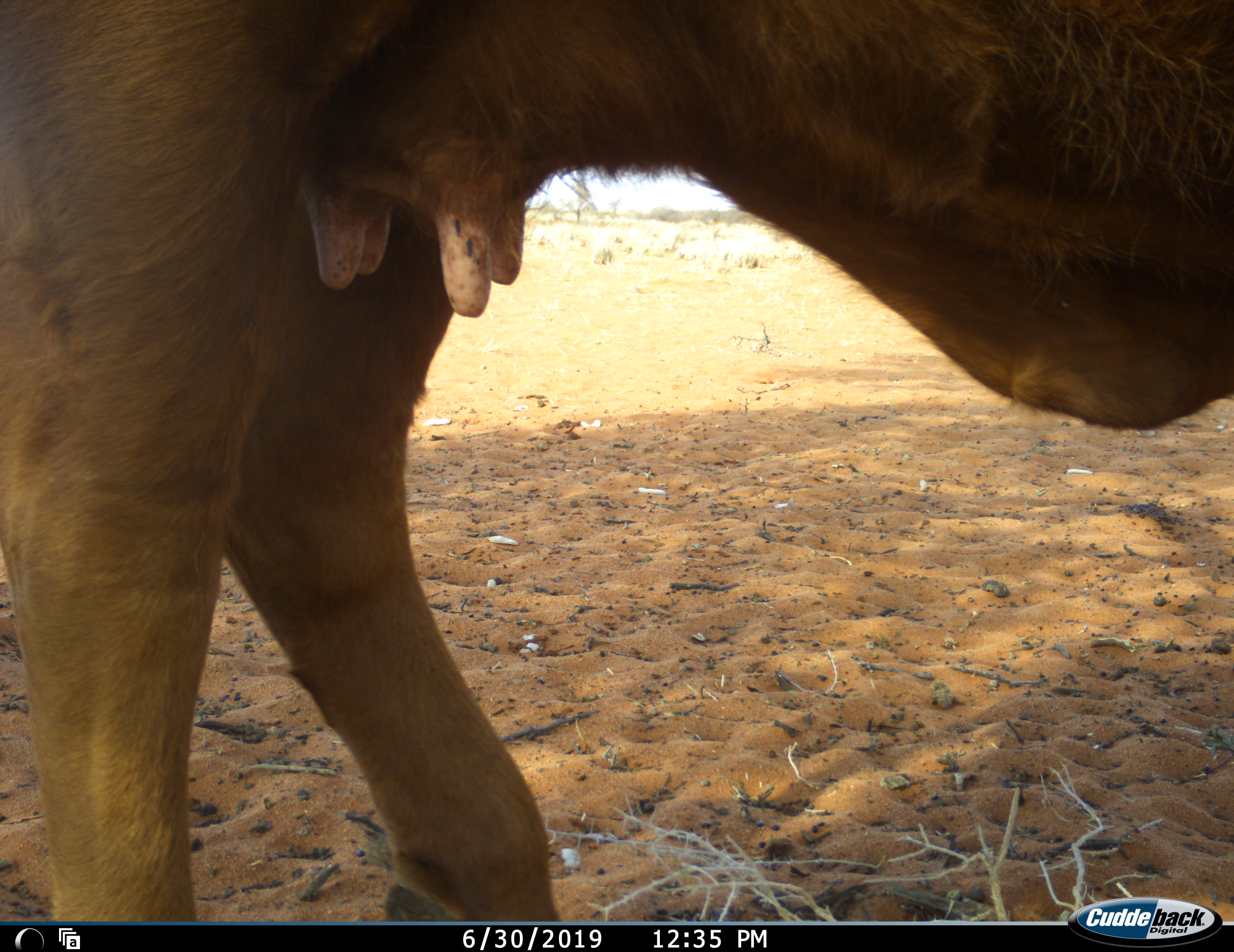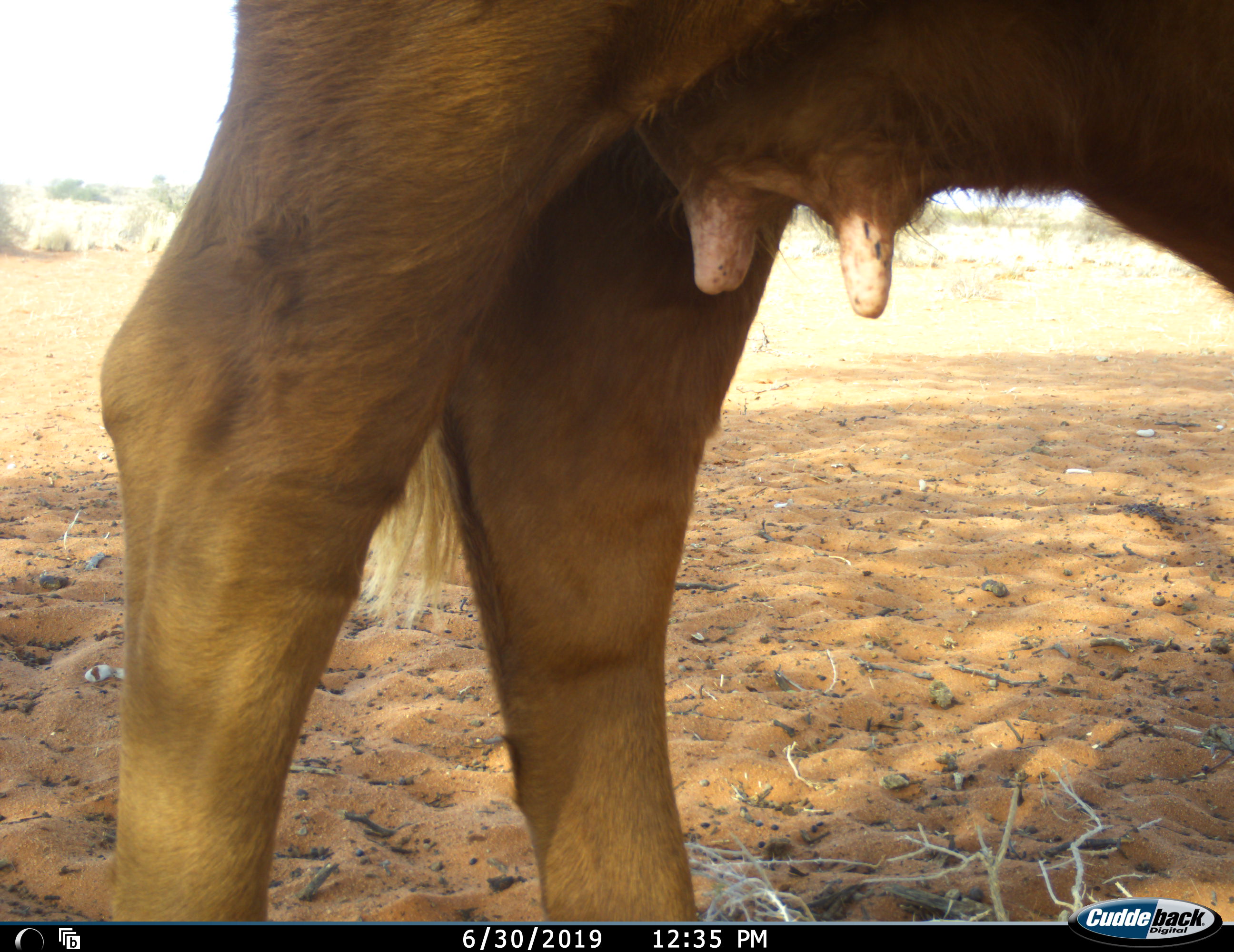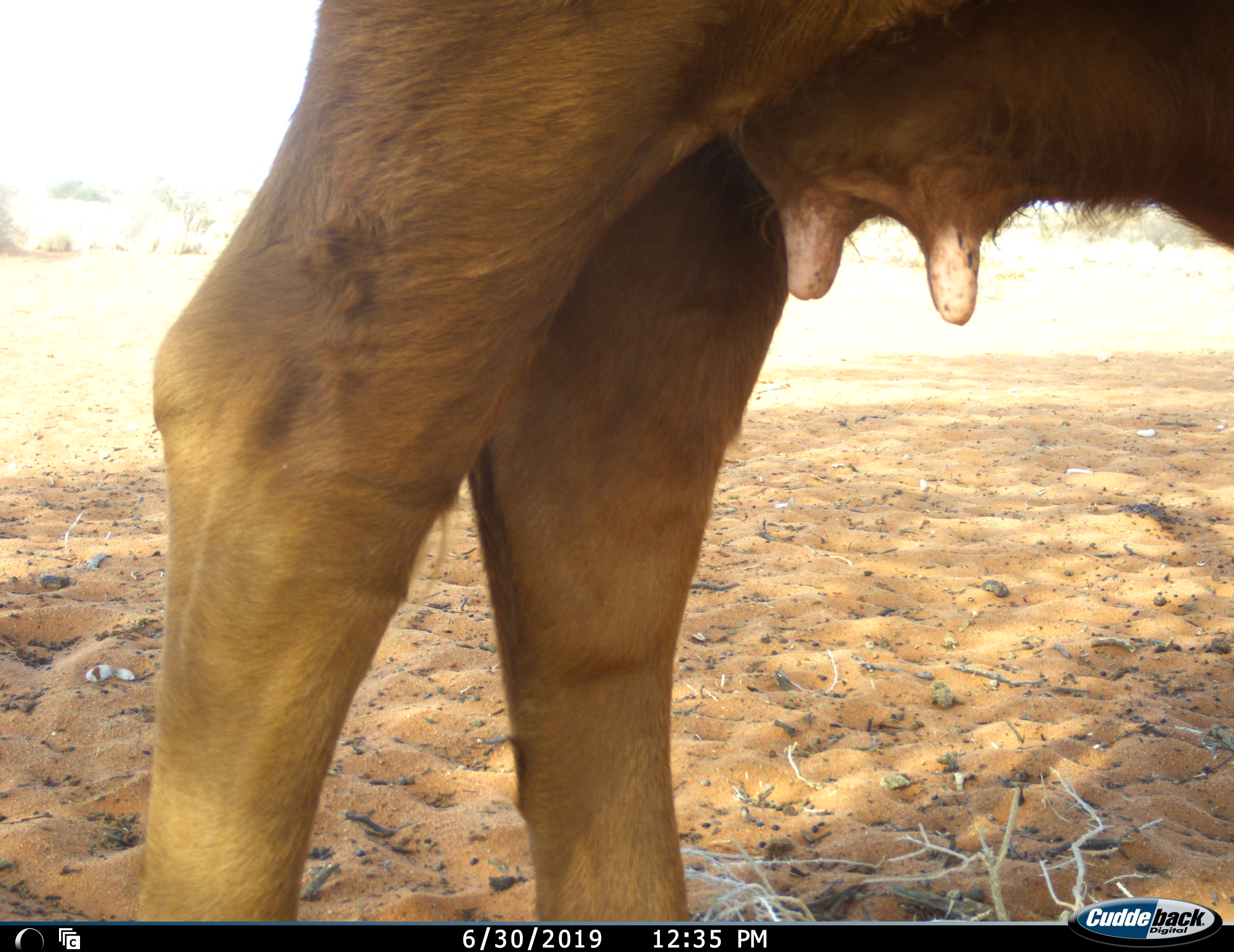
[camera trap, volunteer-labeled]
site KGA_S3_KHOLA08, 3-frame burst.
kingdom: Animalia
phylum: Chordata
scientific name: Vertebrata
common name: domestic animal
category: domesticanimal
Domesticanimal (domestic animal) (Vertebrata), count 1. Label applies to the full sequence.